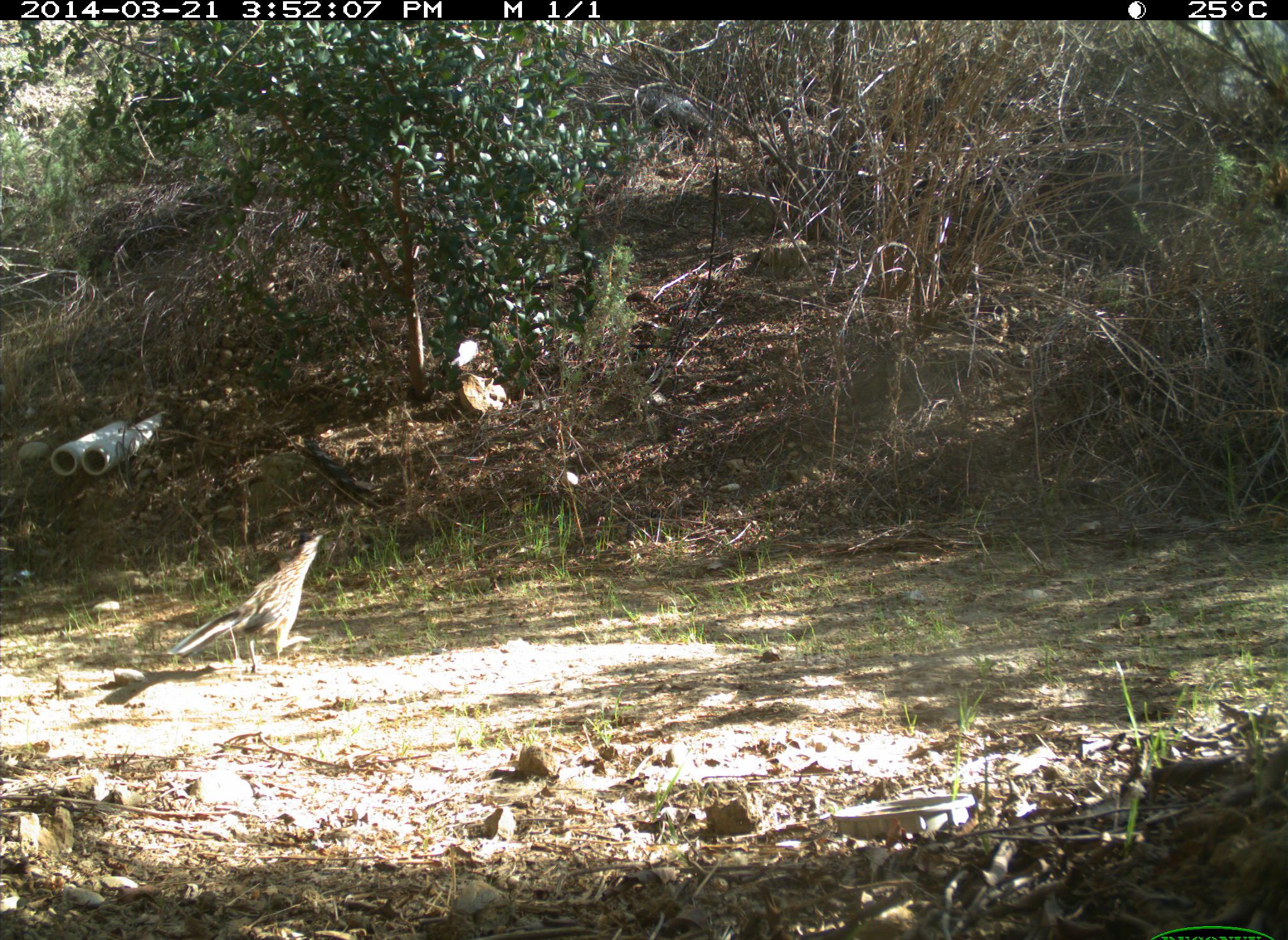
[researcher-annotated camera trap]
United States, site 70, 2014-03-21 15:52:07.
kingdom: Animalia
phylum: Chordata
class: Aves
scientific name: Aves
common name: bird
Bird (Aves).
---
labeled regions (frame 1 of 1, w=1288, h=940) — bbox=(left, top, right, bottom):
bird: bbox=(169, 533, 323, 676)